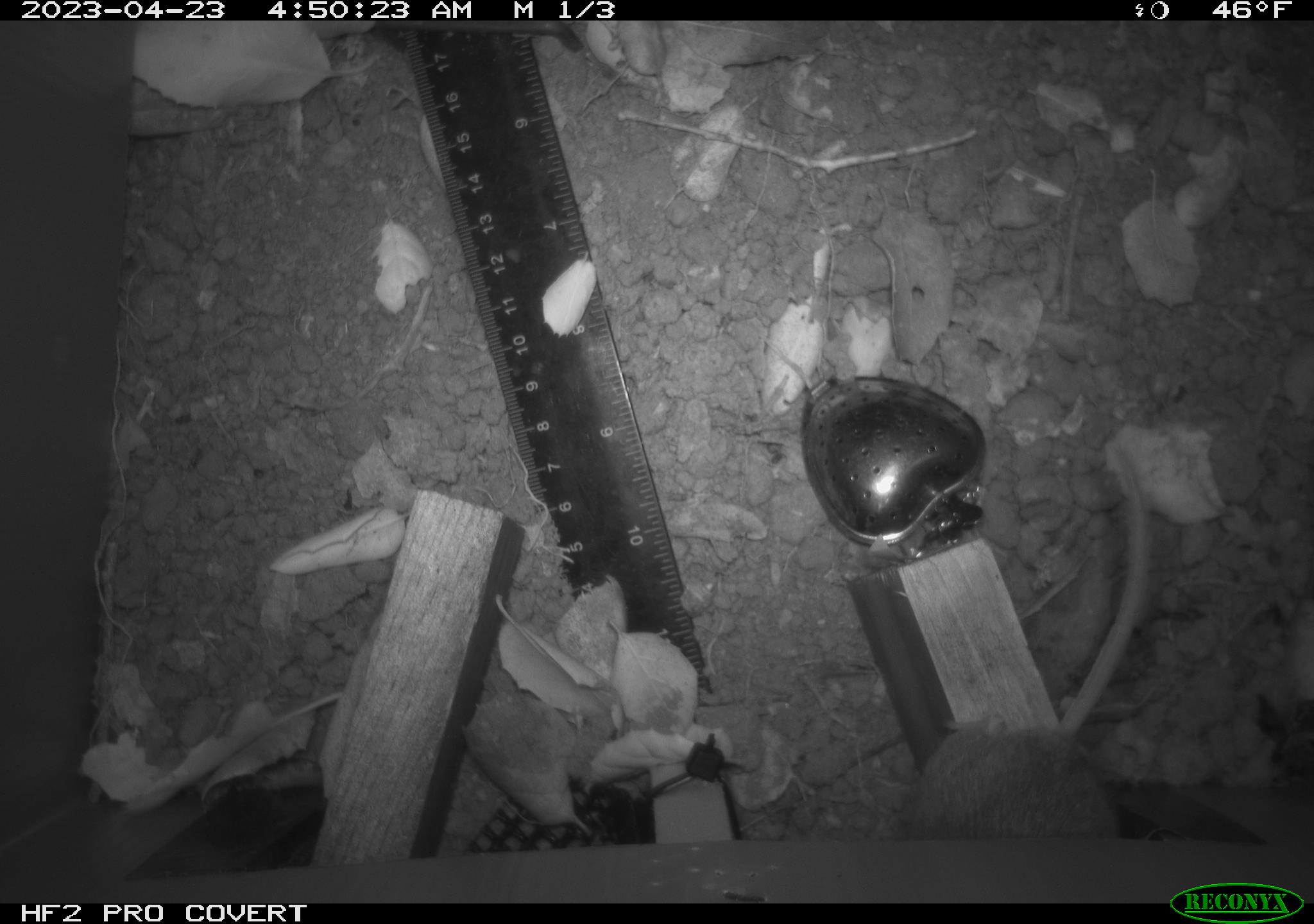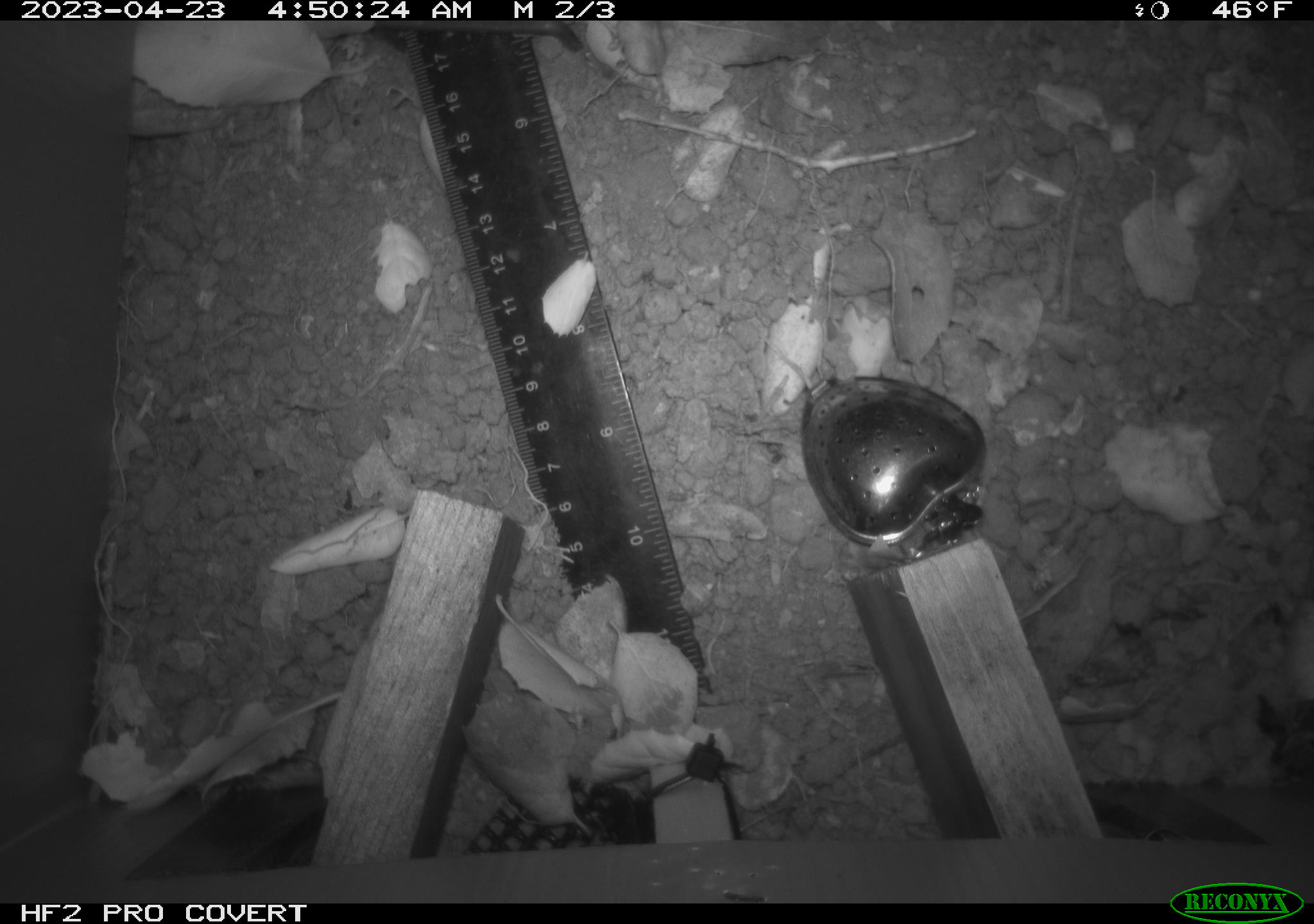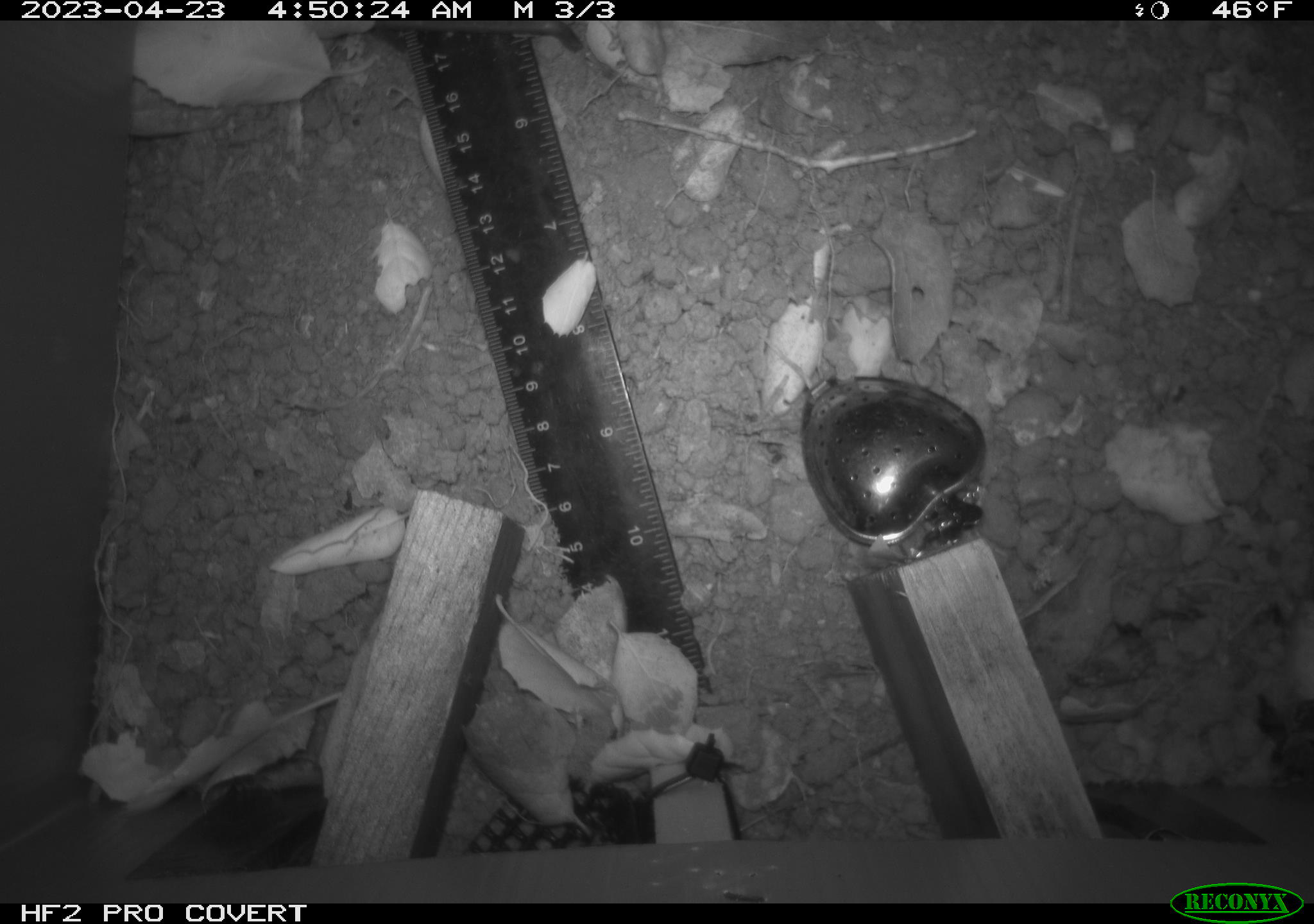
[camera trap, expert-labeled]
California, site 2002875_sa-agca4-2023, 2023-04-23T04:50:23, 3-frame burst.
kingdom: Animalia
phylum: Chordata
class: Mammalia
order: Rodentia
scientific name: Rodentia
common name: mouse species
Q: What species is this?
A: Mouse species (Rodentia).